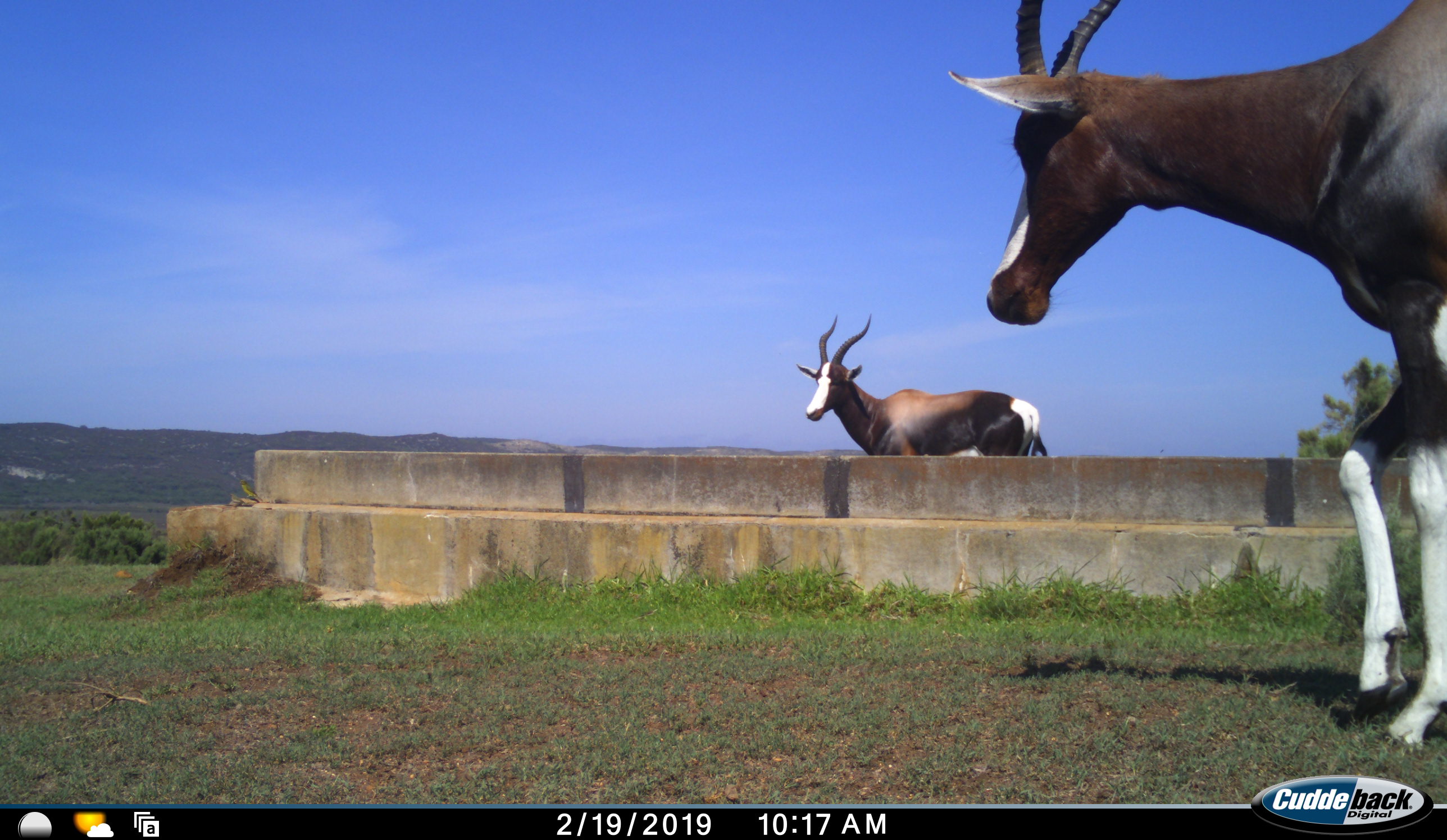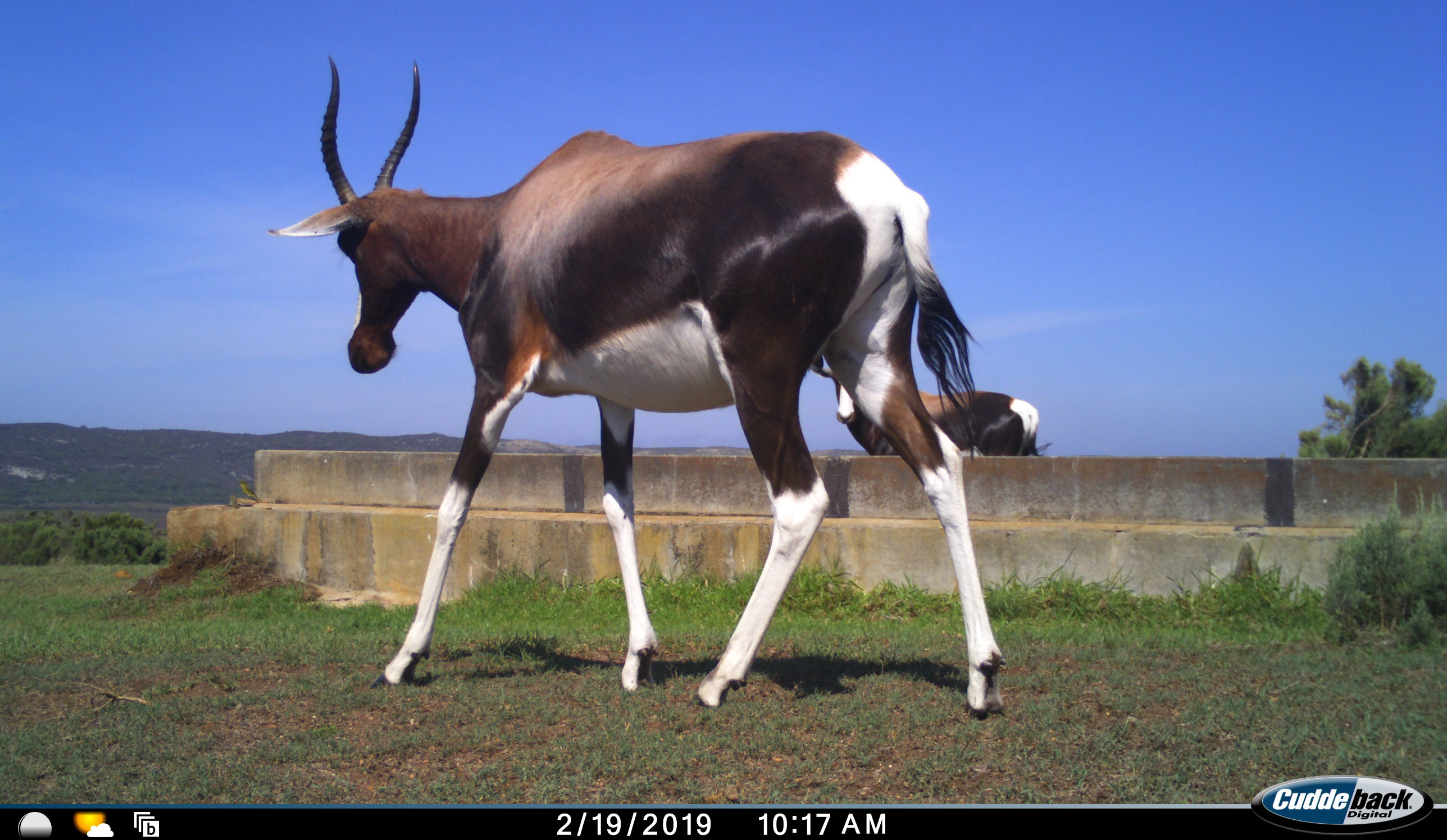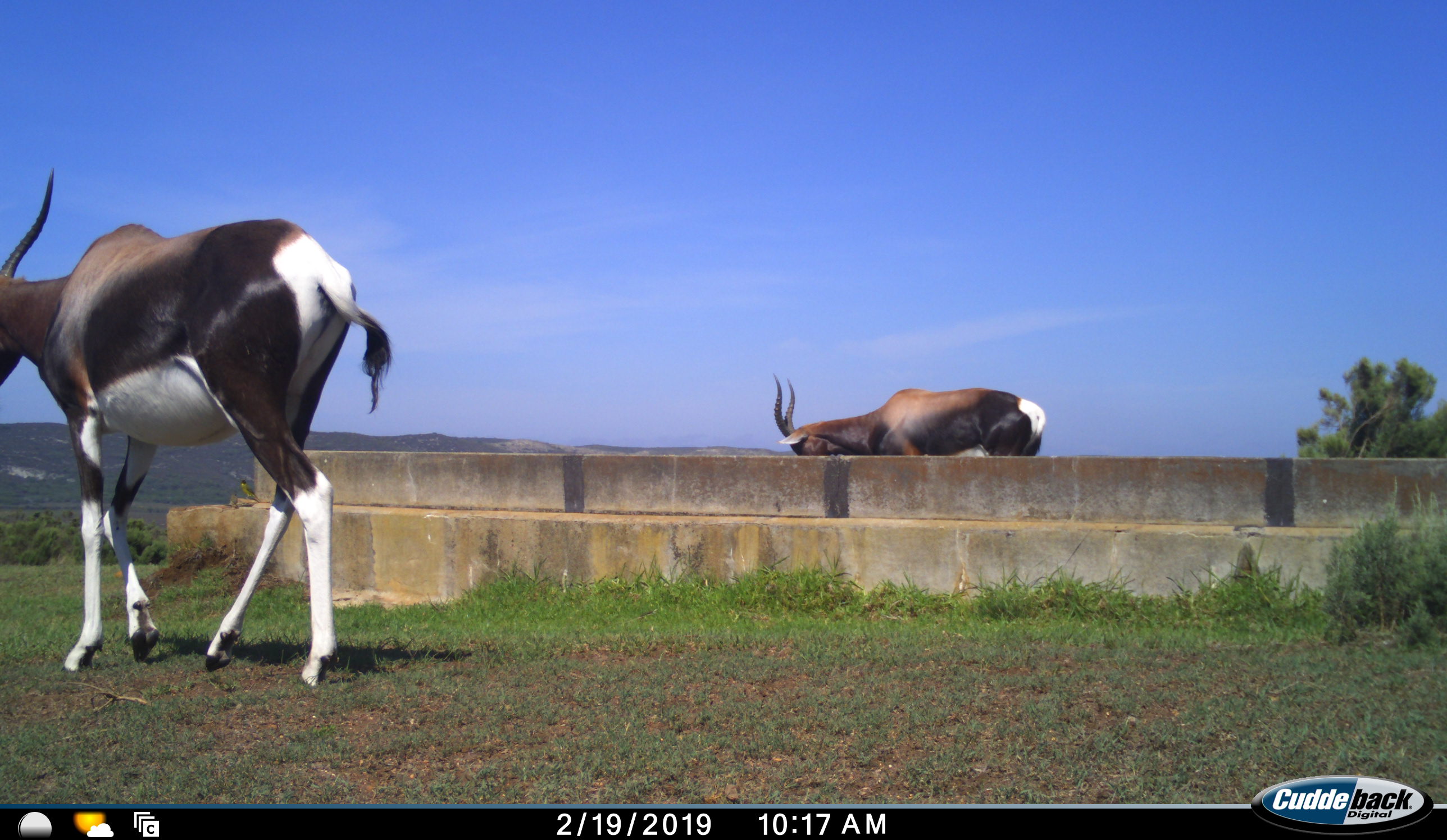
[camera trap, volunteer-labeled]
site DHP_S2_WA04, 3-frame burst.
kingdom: Animalia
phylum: Chordata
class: Mammalia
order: Artiodactyla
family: Bovidae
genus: Damaliscus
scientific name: Damaliscus pygargus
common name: bontebok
Bontebok (Damaliscus pygargus), count 2. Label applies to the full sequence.